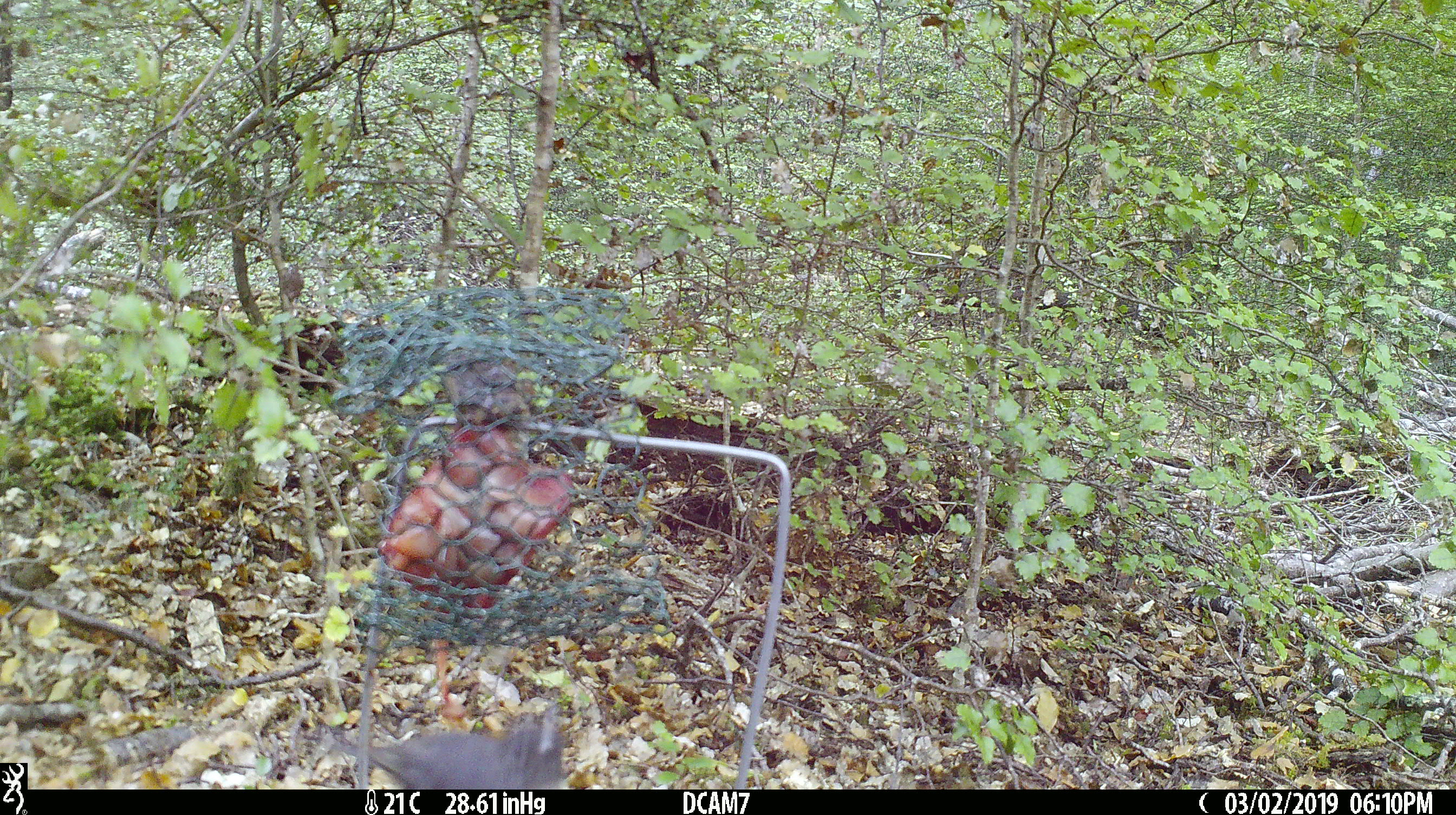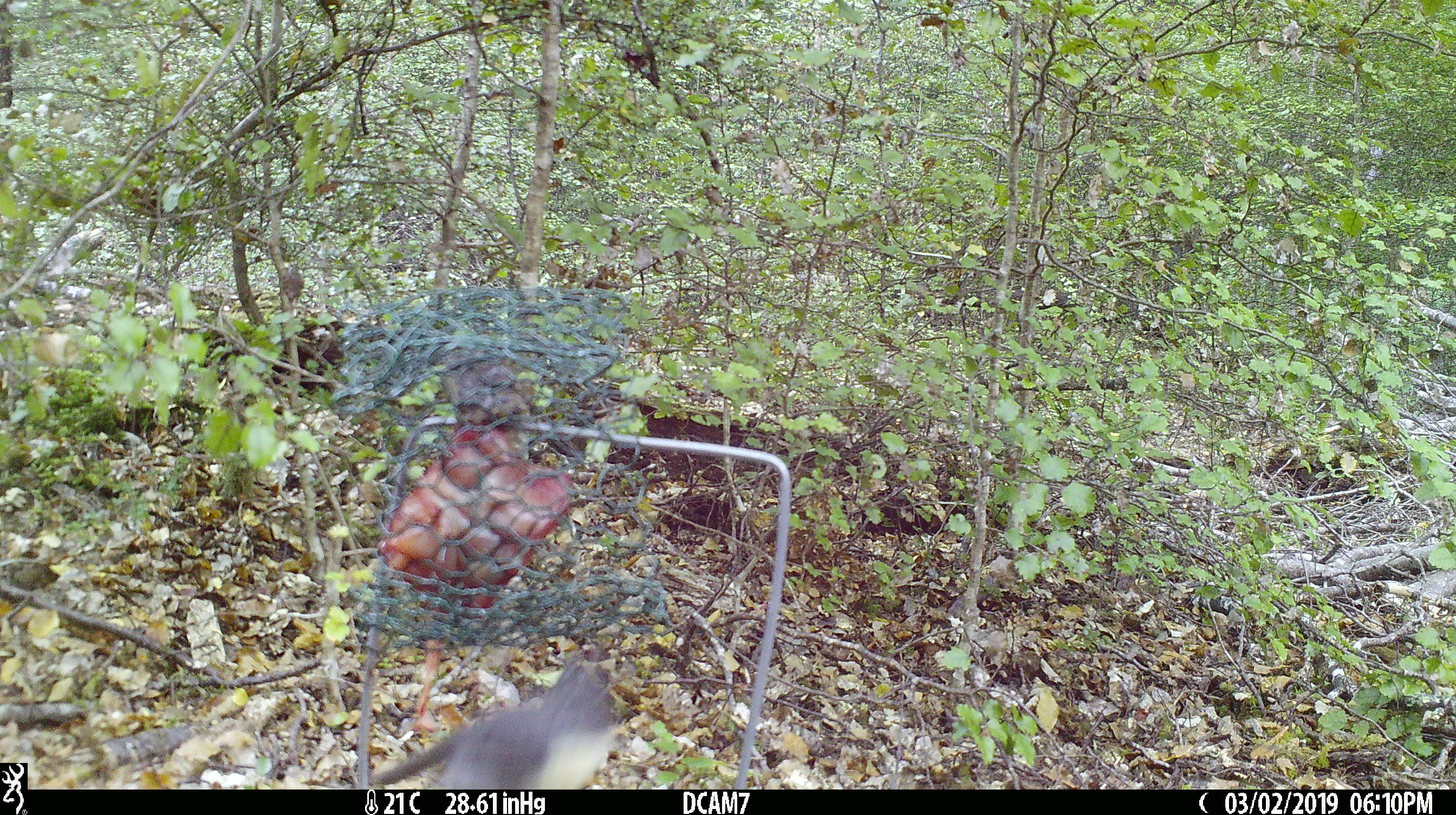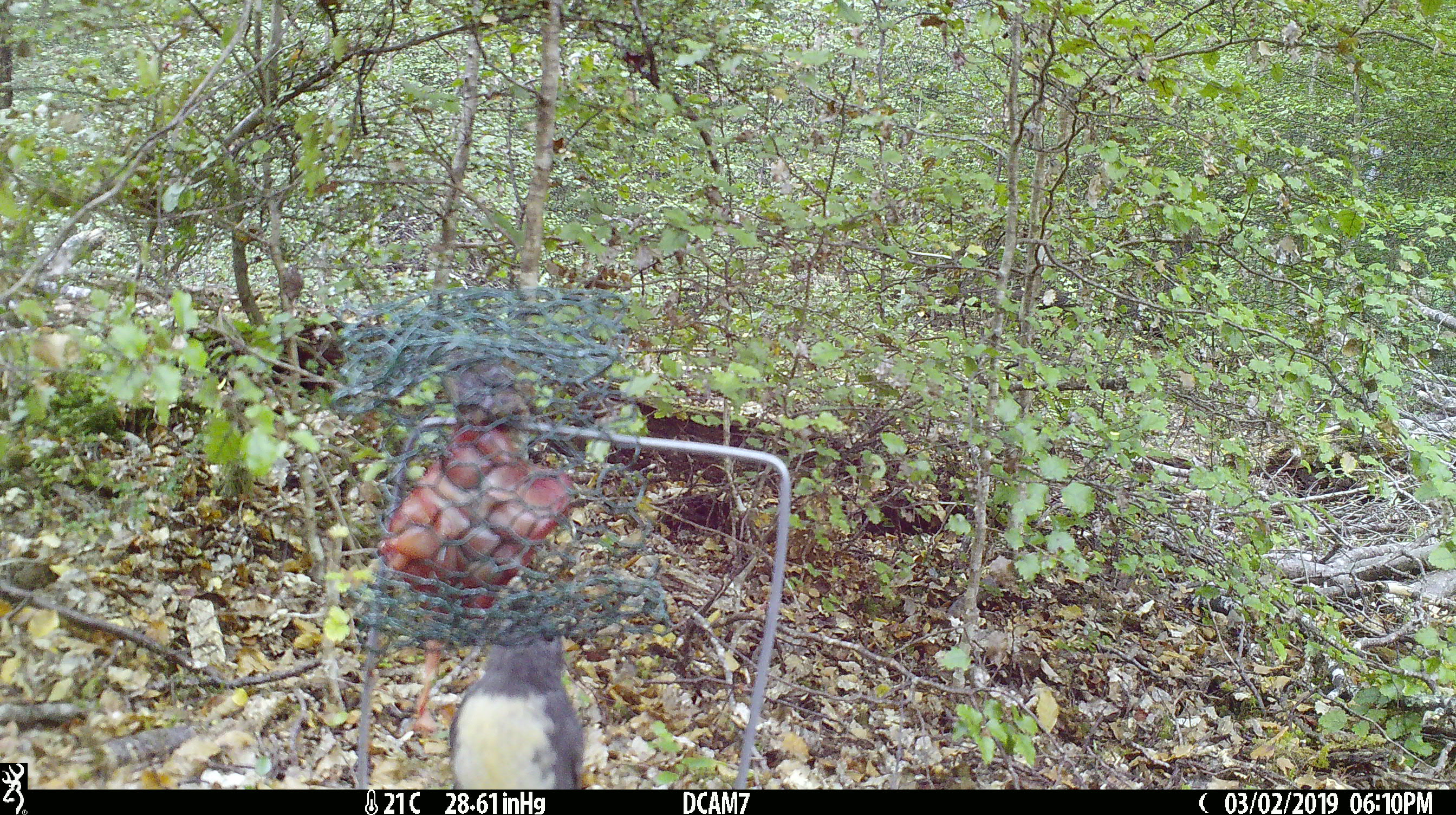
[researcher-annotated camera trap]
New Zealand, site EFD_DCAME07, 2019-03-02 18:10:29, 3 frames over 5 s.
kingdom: Animalia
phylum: Chordata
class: Aves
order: Passeriformes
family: Petroicidae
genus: Petroica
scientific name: Petroica australis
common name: new zealand robin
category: robin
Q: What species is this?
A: Robin (new zealand robin) (Petroica australis).